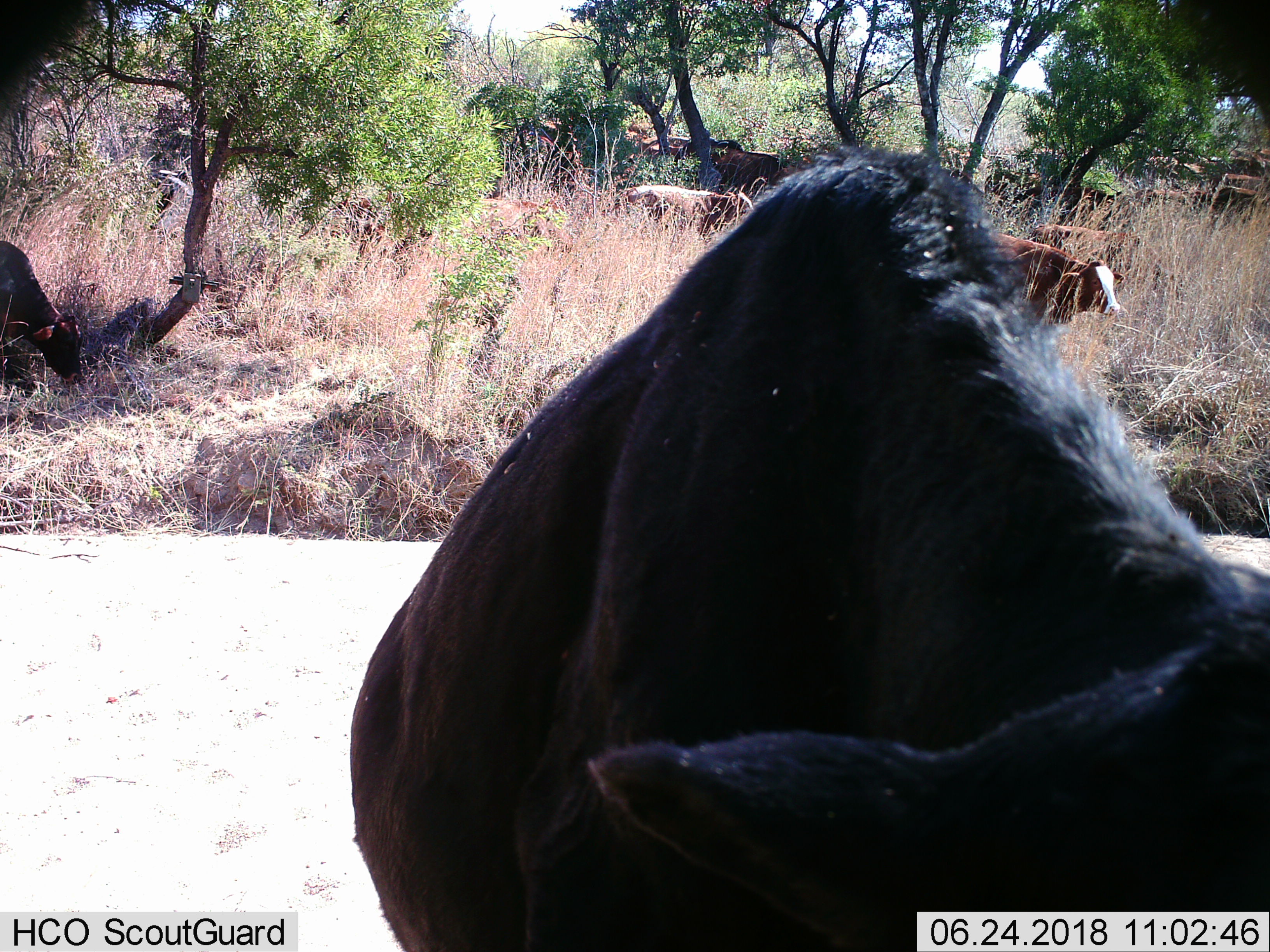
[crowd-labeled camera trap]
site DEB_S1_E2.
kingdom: Animalia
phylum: Chordata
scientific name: Vertebrata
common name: domestic animal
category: domesticanimal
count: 11-50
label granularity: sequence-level